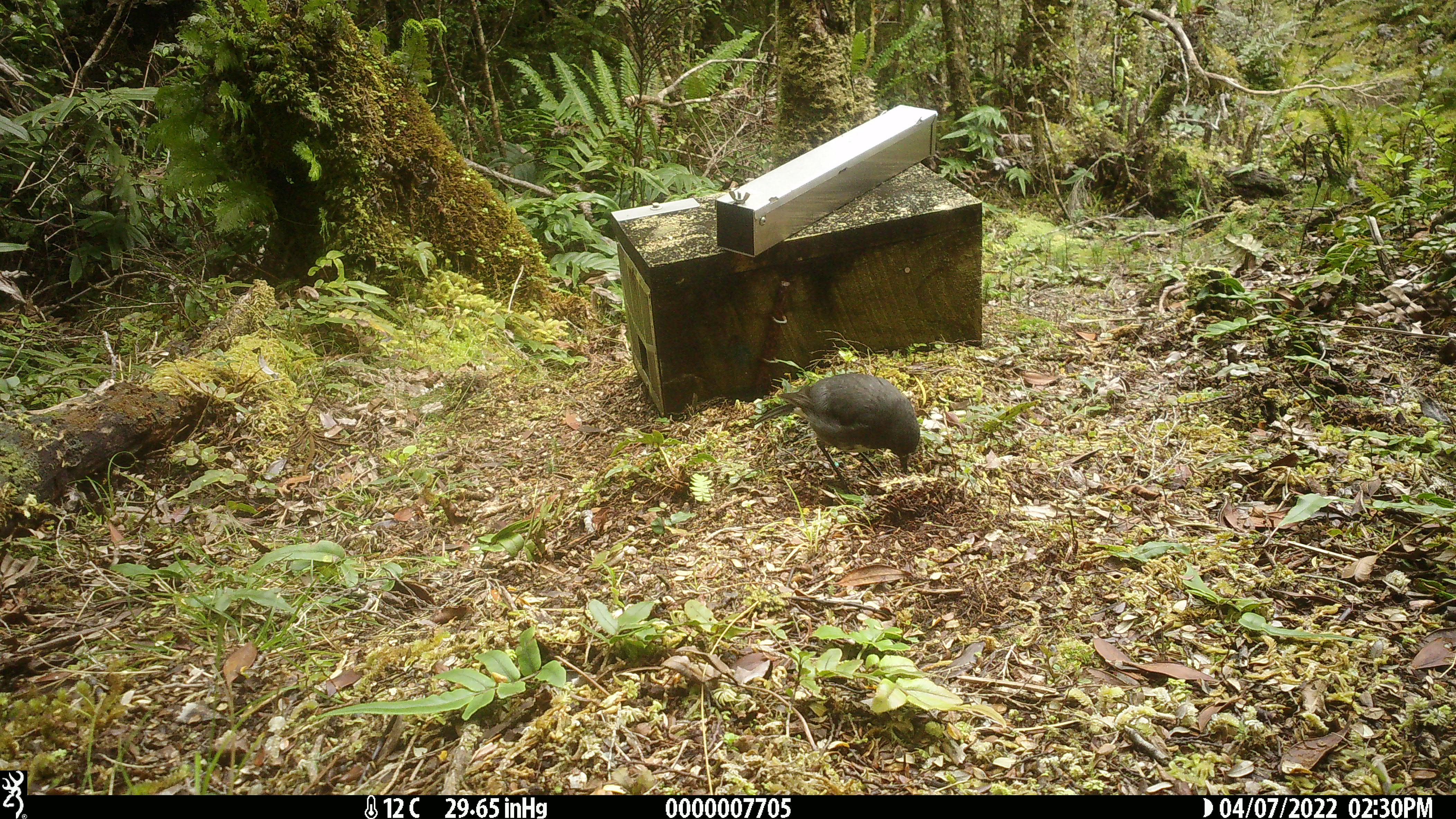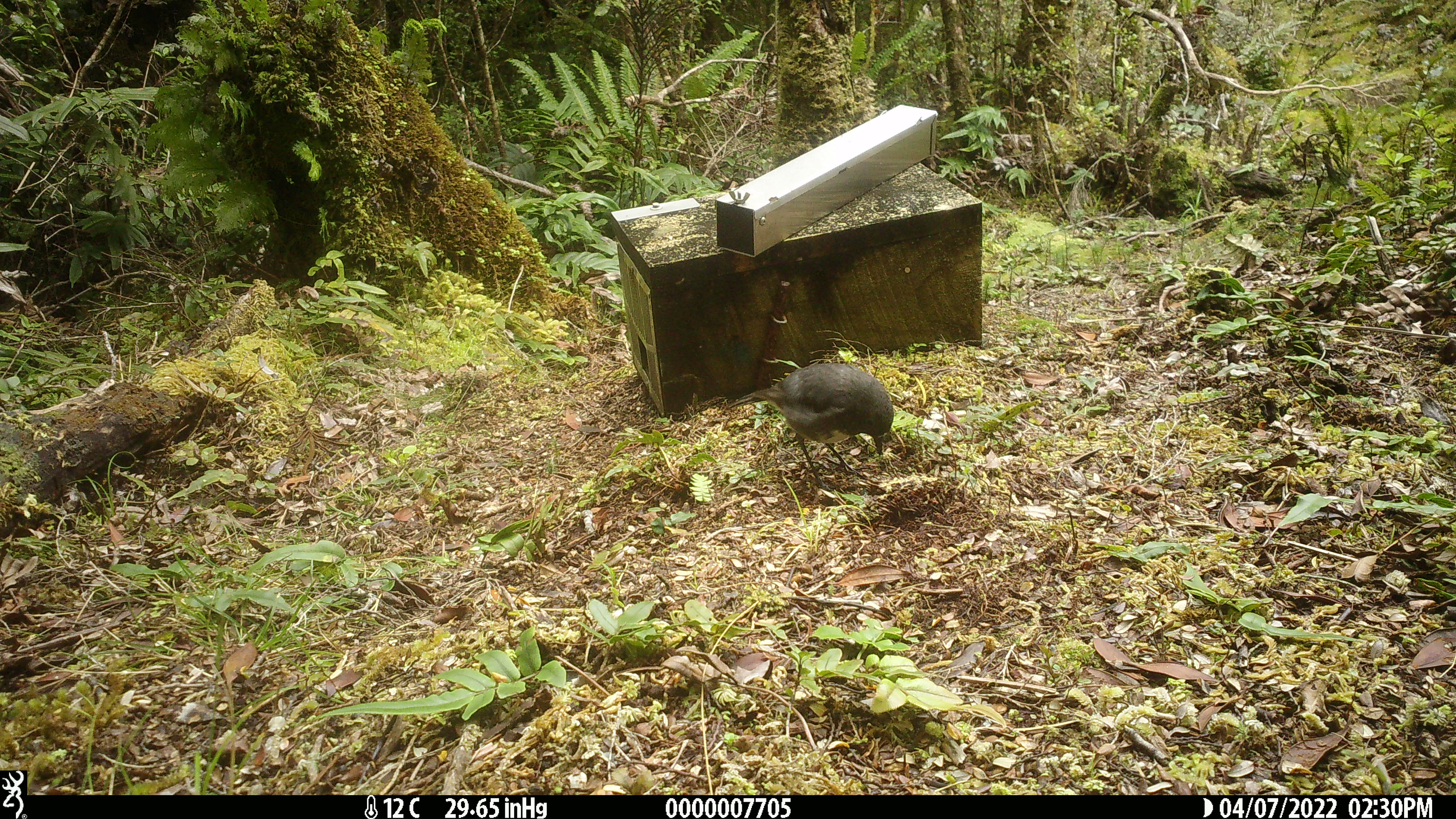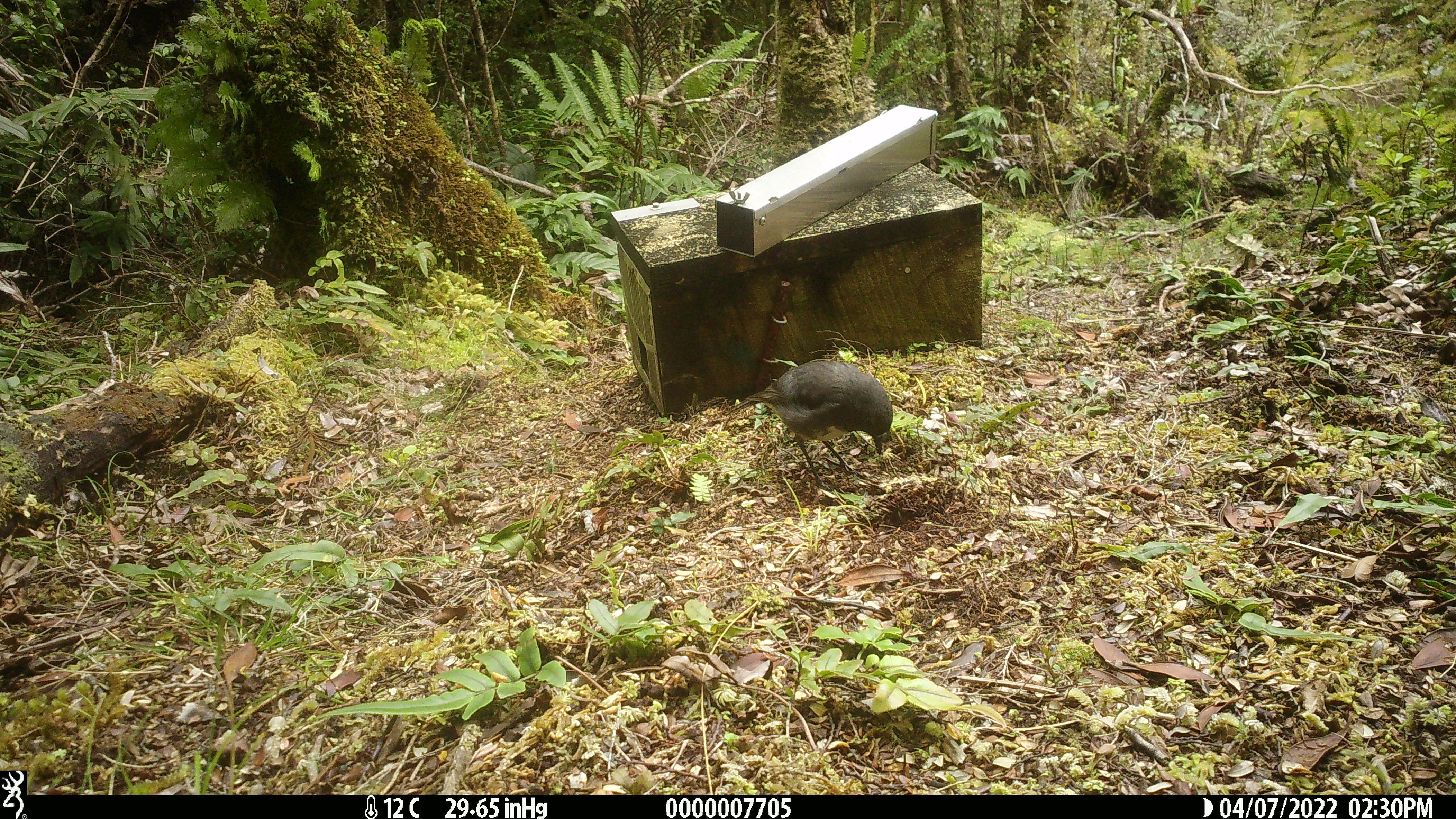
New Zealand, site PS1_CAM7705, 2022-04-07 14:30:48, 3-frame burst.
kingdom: Animalia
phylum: Chordata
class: Aves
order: Passeriformes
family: Petroicidae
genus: Petroica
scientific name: Petroica australis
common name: new zealand robin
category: robin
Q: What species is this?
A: Robin (new zealand robin) (Petroica australis).